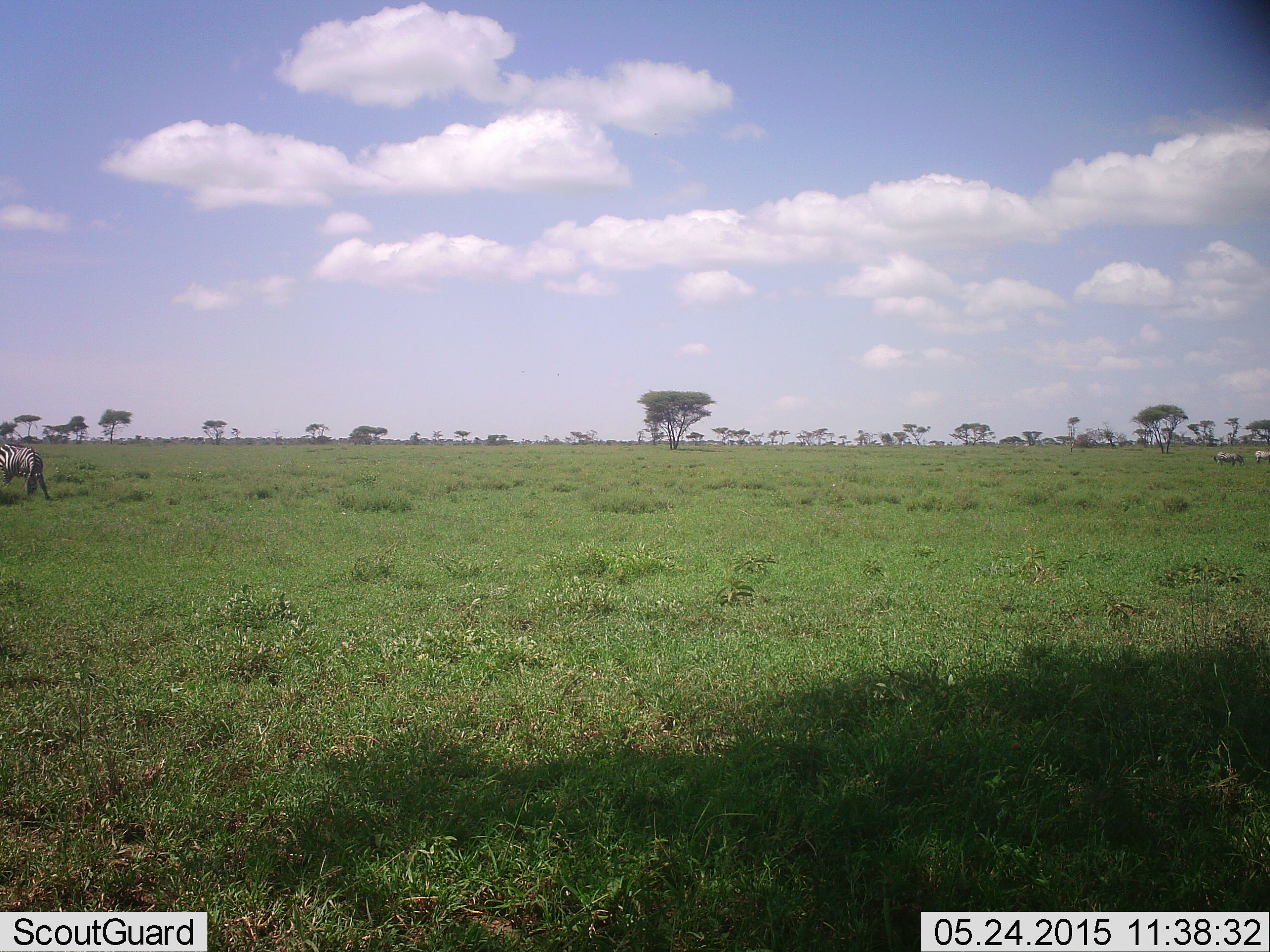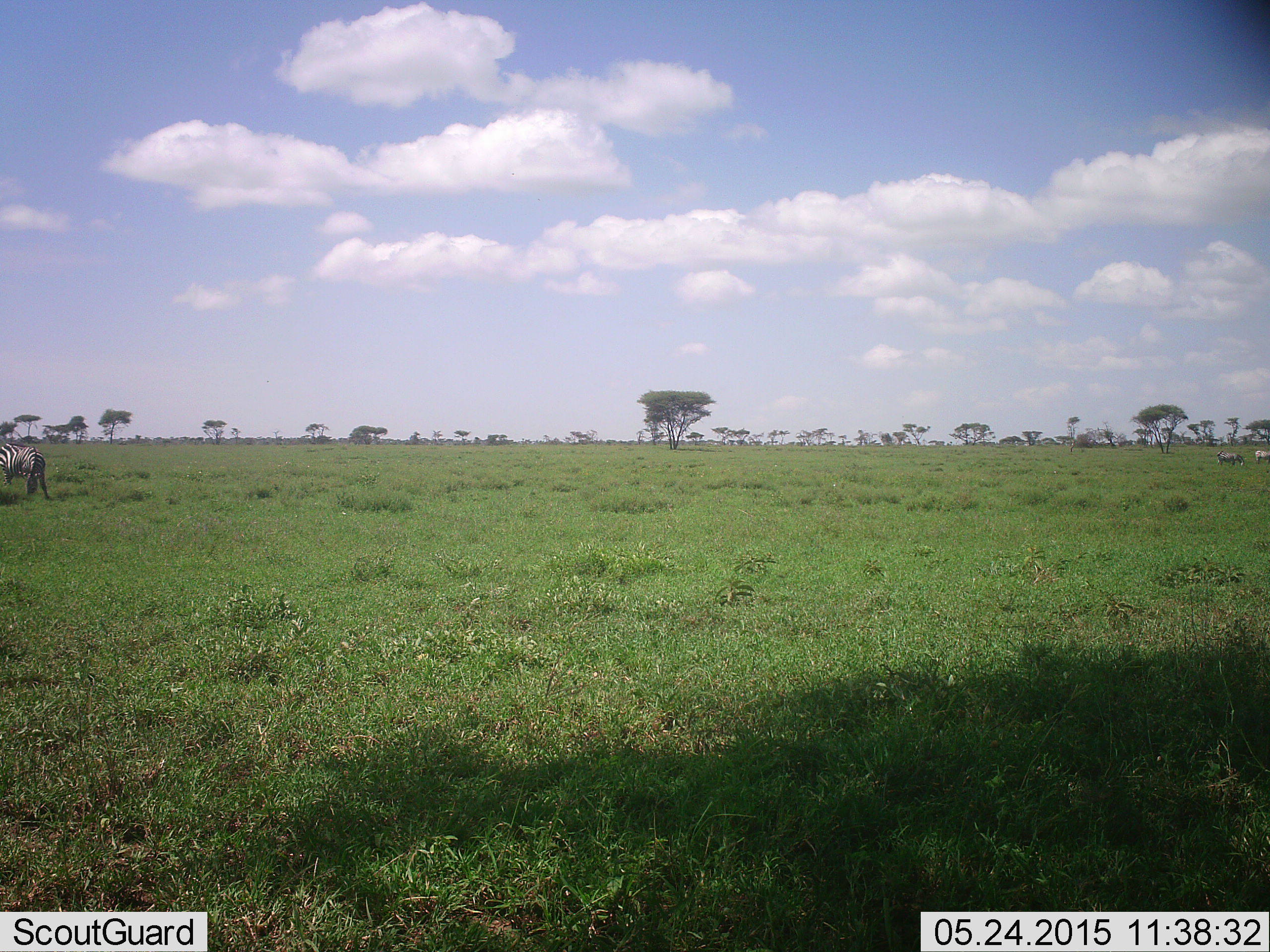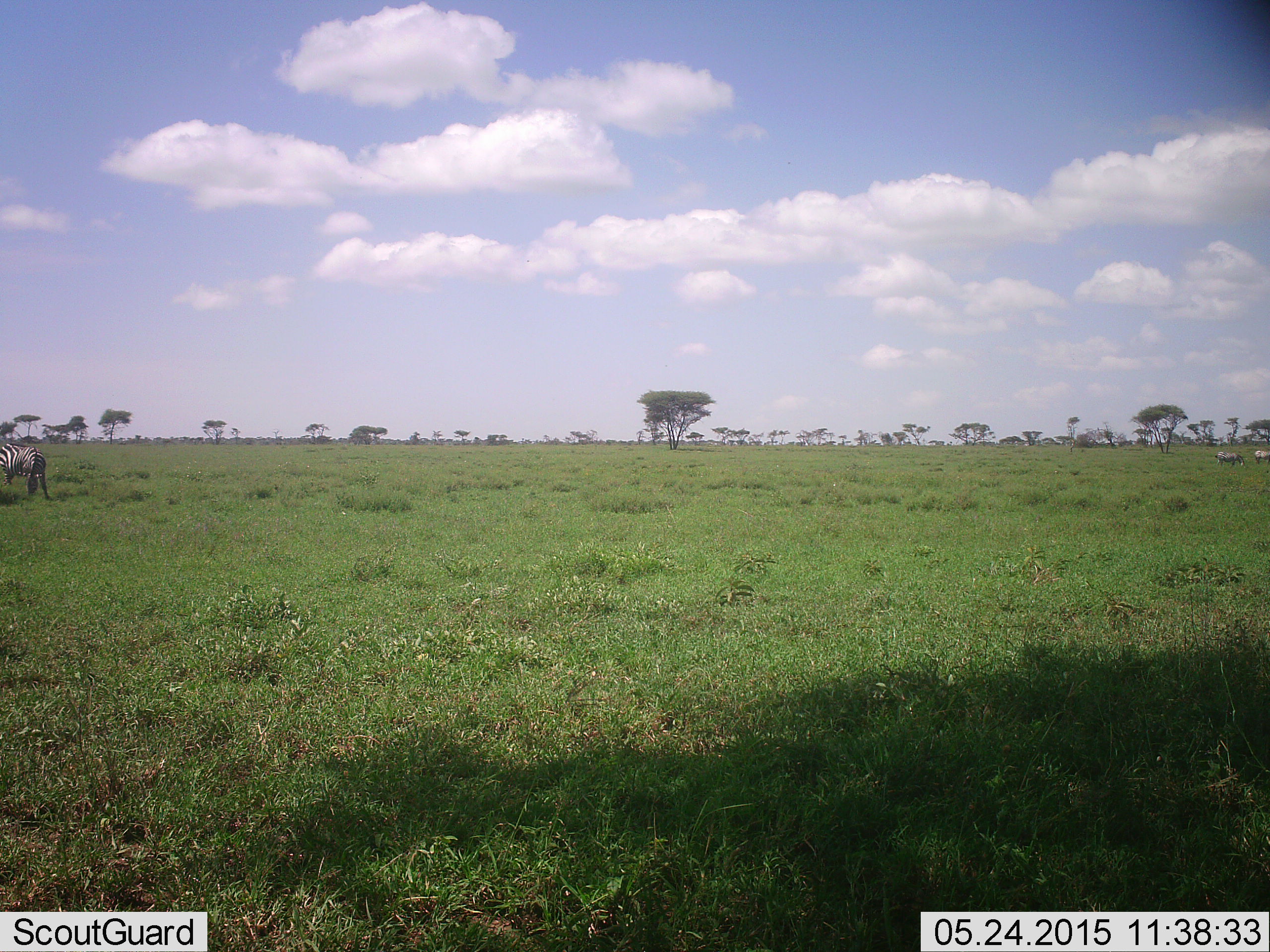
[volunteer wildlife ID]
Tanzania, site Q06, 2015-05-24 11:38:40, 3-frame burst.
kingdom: Animalia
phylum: Chordata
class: Mammalia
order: Perissodactyla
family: Equidae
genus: Equus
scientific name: Equus quagga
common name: plains zebra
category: zebra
Zebra (plains zebra) (Equus quagga), count 1. Behavior (volunteer vote fractions): standing 60%, resting 0%, moving 20%, interacting 0%. Young present (vote fraction): 0%. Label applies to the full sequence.